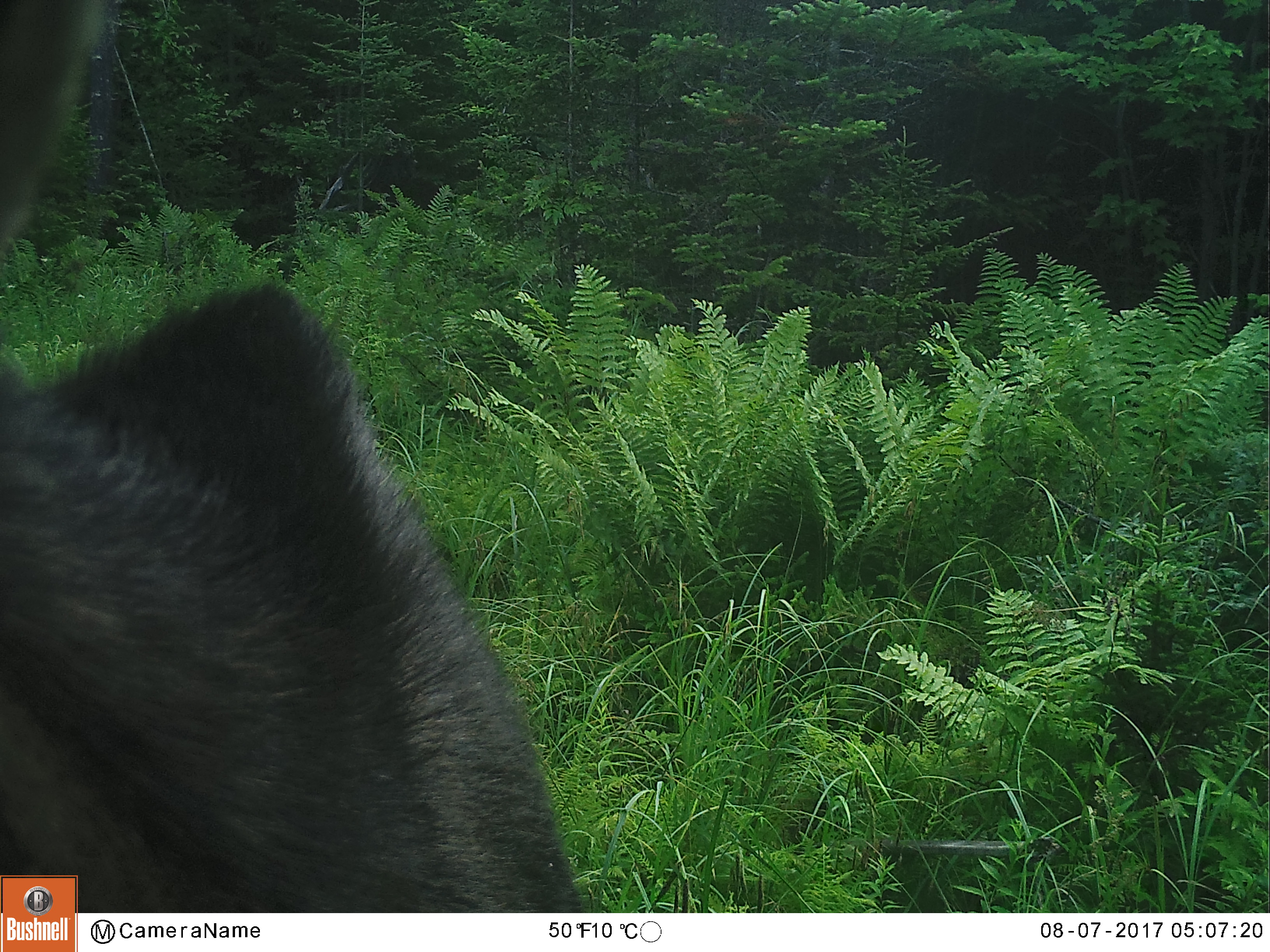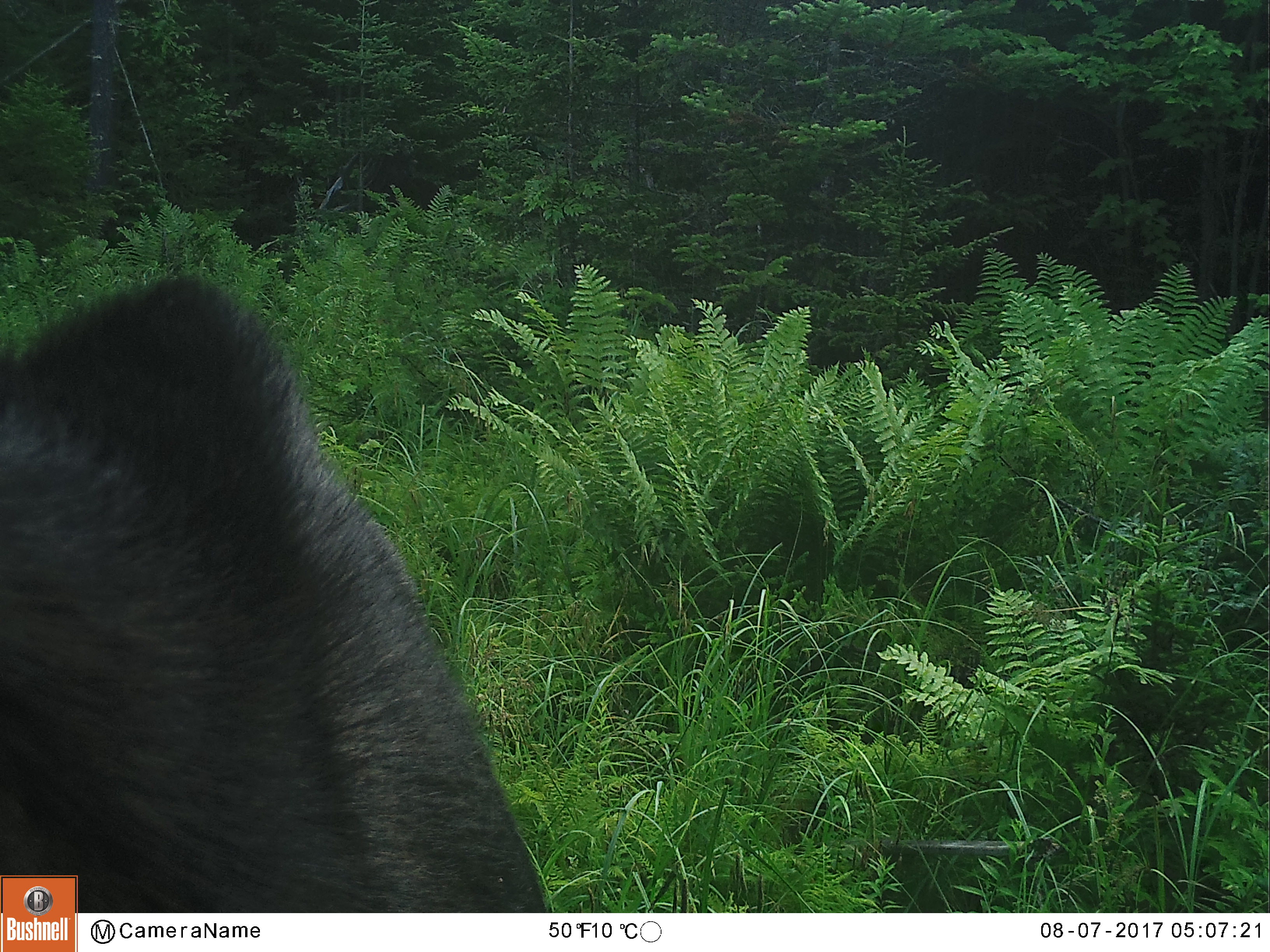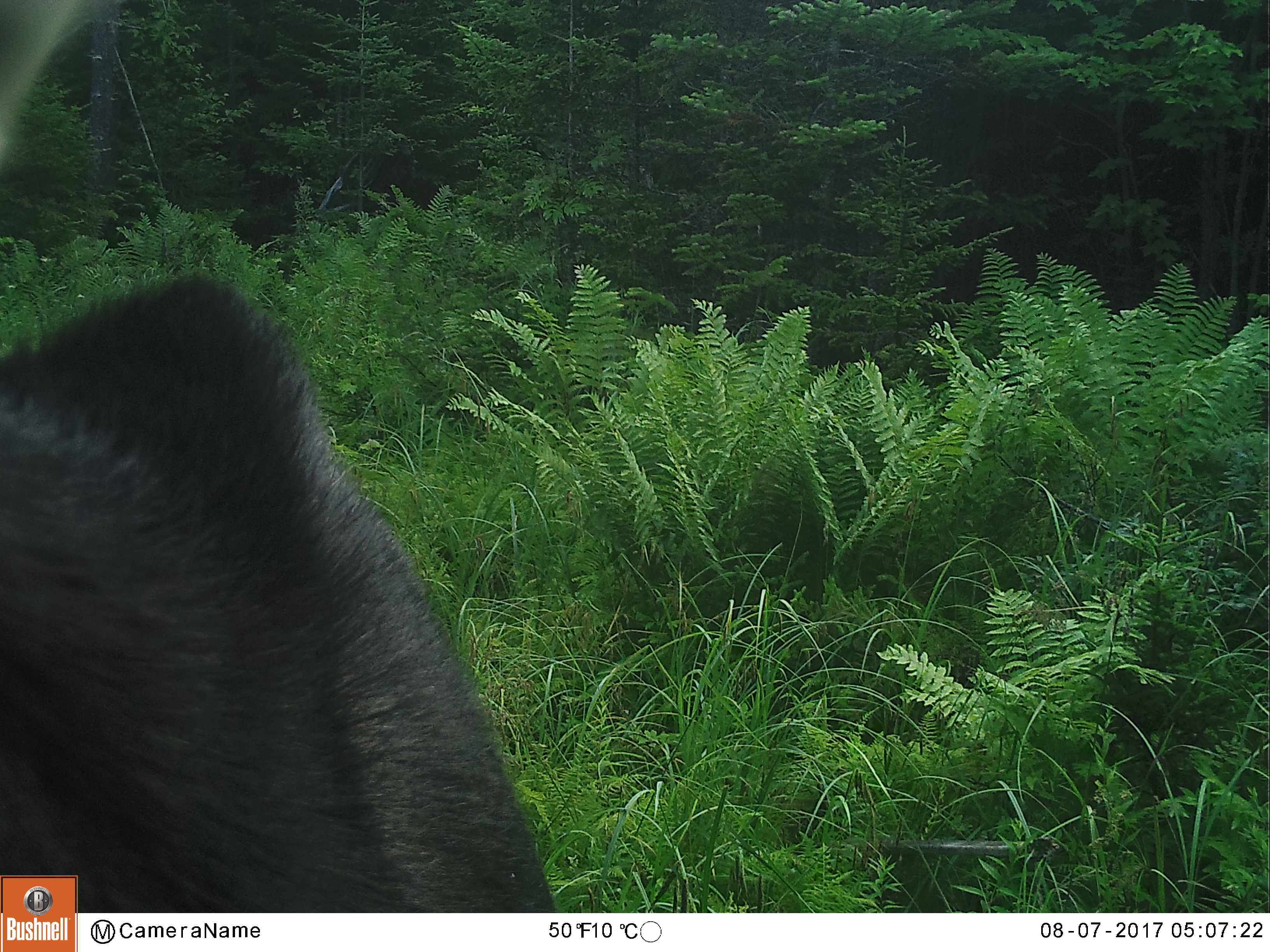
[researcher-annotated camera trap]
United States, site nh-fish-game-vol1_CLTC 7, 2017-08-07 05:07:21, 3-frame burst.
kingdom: Animalia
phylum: Chordata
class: Mammalia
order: Artiodactyla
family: Cervidae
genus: Alces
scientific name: Alces alces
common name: moose